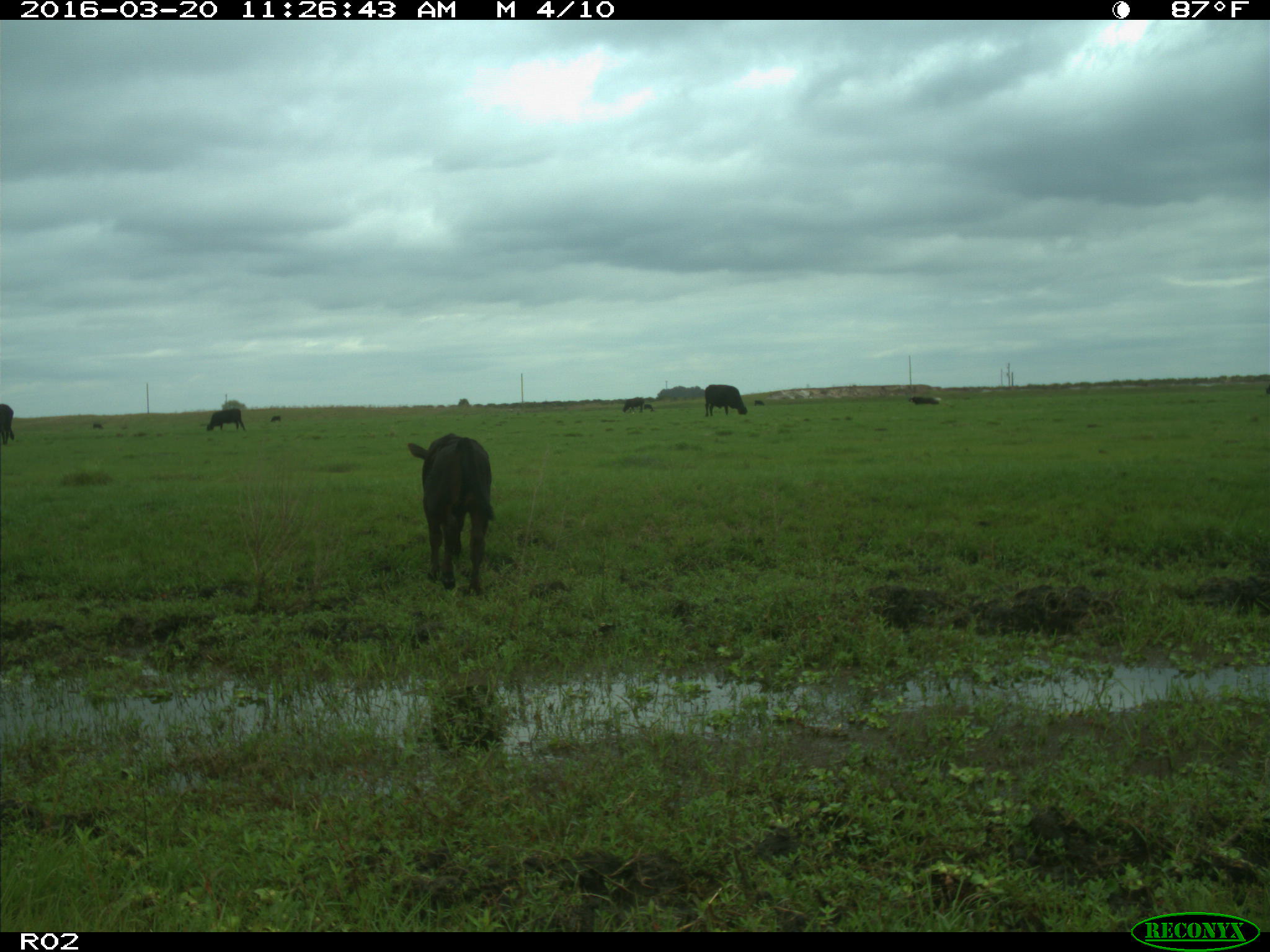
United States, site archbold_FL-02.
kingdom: Animalia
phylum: Chordata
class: Mammalia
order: Artiodactyla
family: Bovidae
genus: Bos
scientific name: Bos taurus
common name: domestic cow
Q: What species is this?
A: Bos taurus (domestic cow).